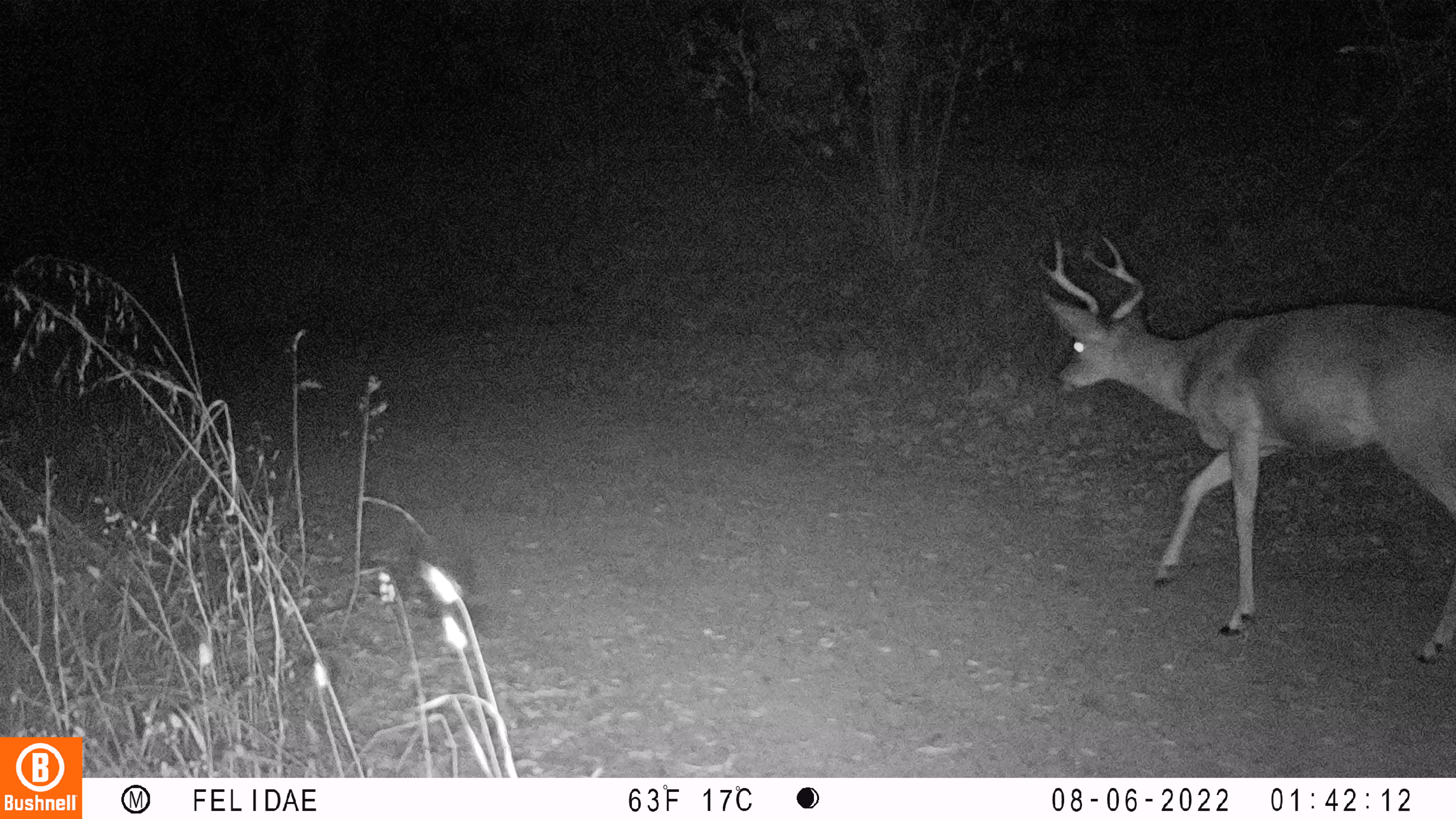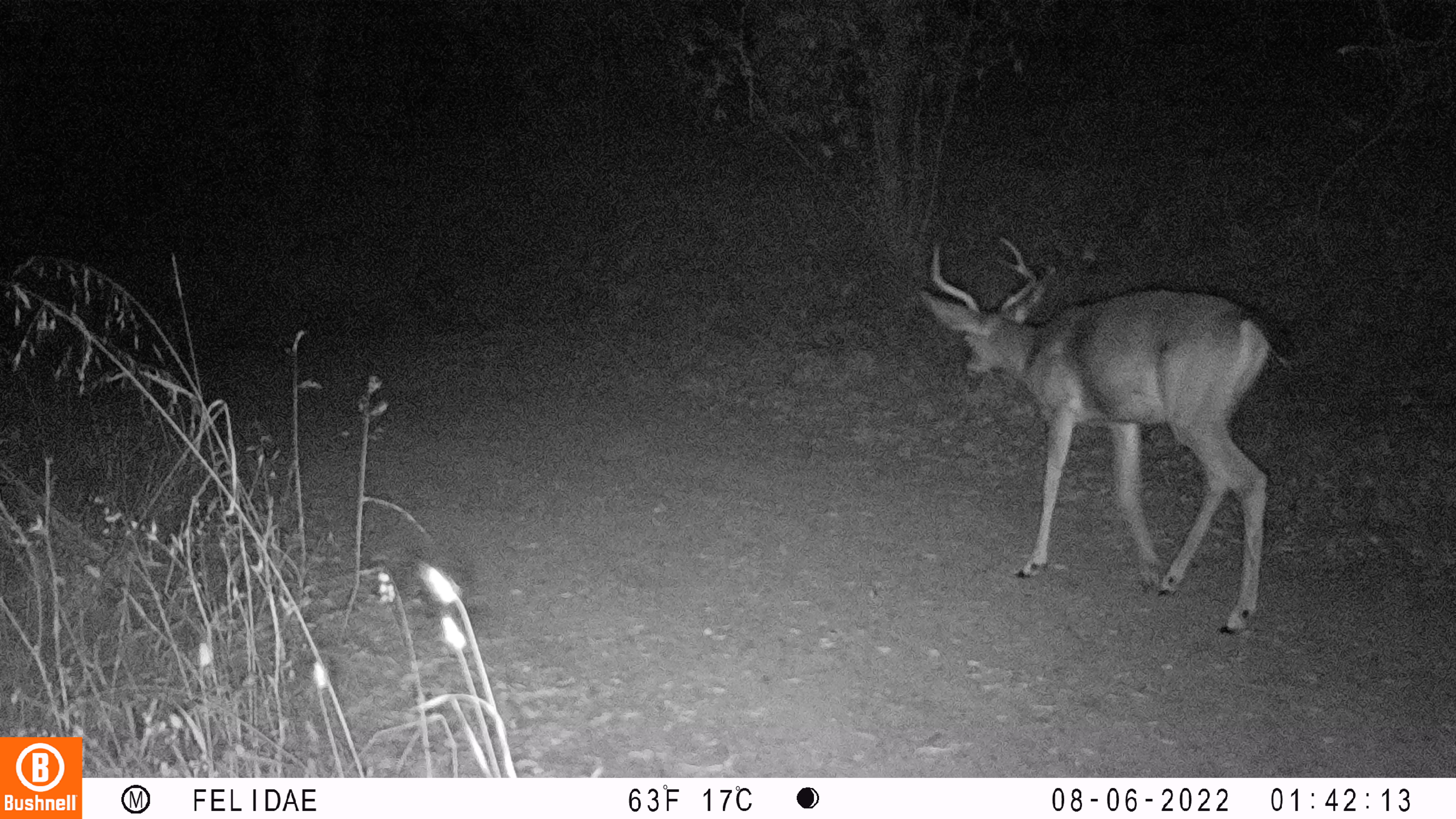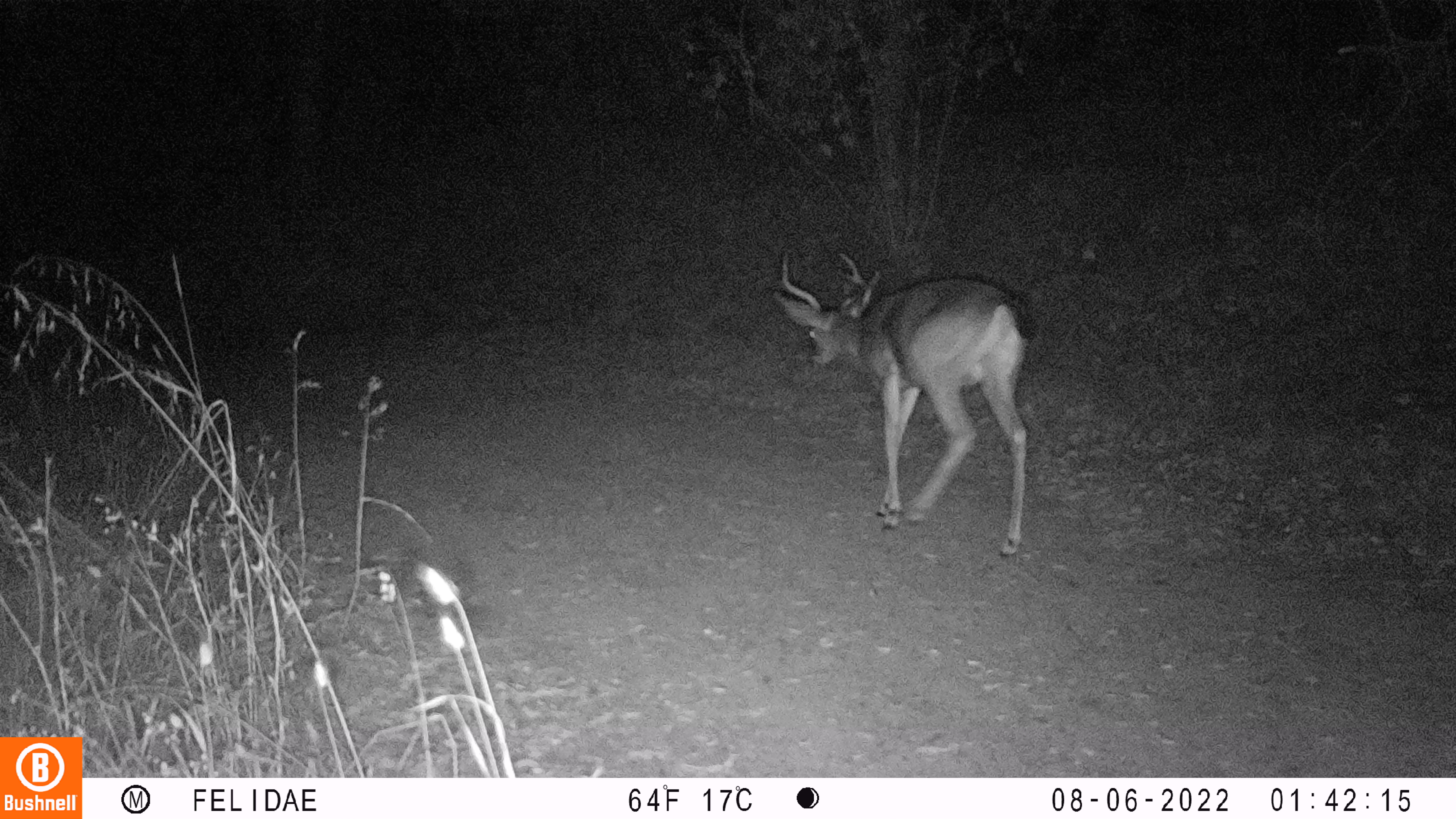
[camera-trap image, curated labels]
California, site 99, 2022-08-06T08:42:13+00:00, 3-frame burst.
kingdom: Animalia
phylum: Chordata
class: Mammalia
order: Artiodactyla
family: Cervidae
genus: Odocoileus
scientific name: Odocoileus hemionus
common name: mule deer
Mule deer (Odocoileus hemionus).